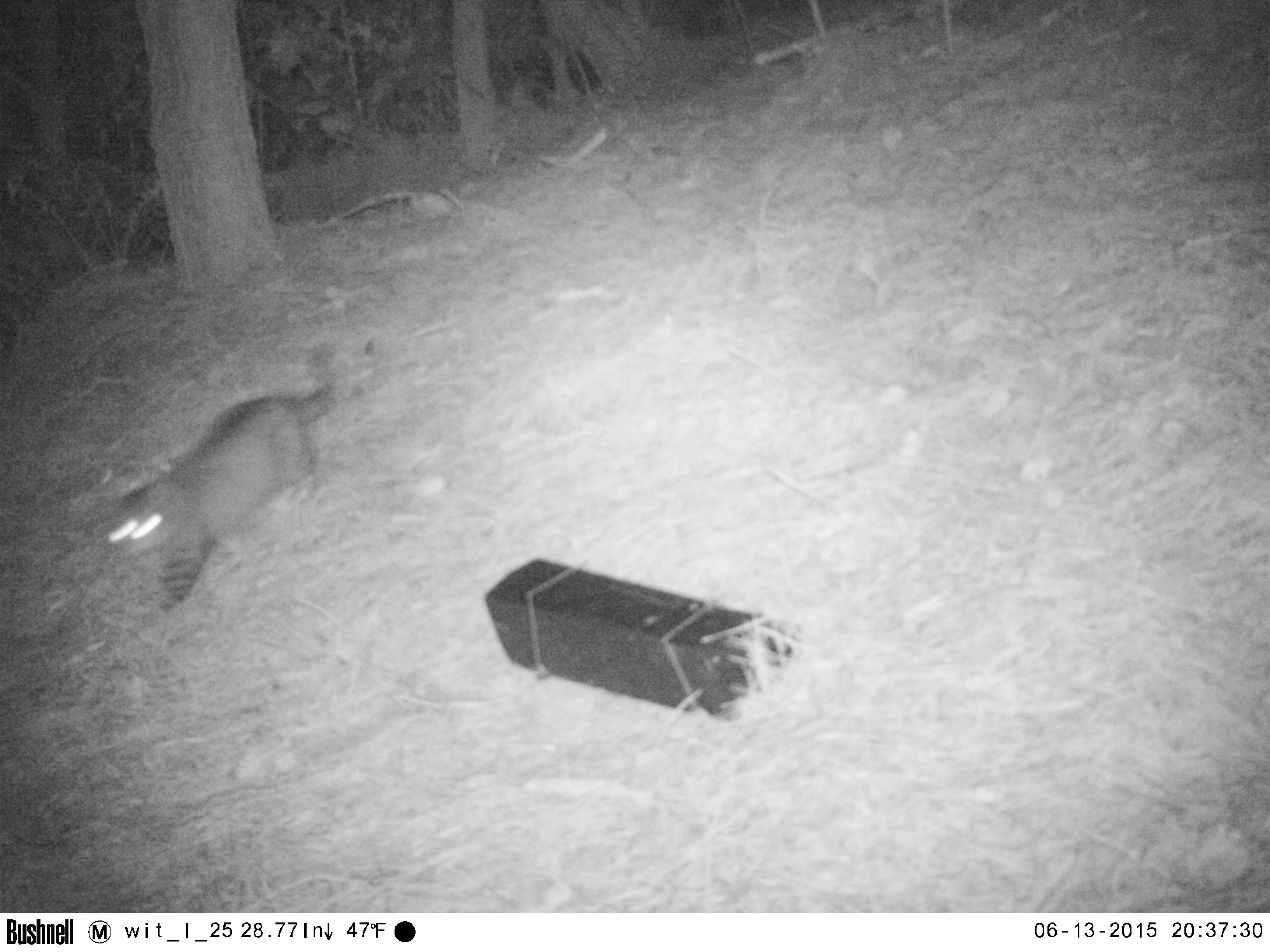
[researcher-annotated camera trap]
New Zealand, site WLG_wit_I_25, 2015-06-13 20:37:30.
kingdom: Animalia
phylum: Chordata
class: Mammalia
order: Carnivora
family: Felidae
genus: Felis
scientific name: Felis catus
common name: domestic cat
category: cat